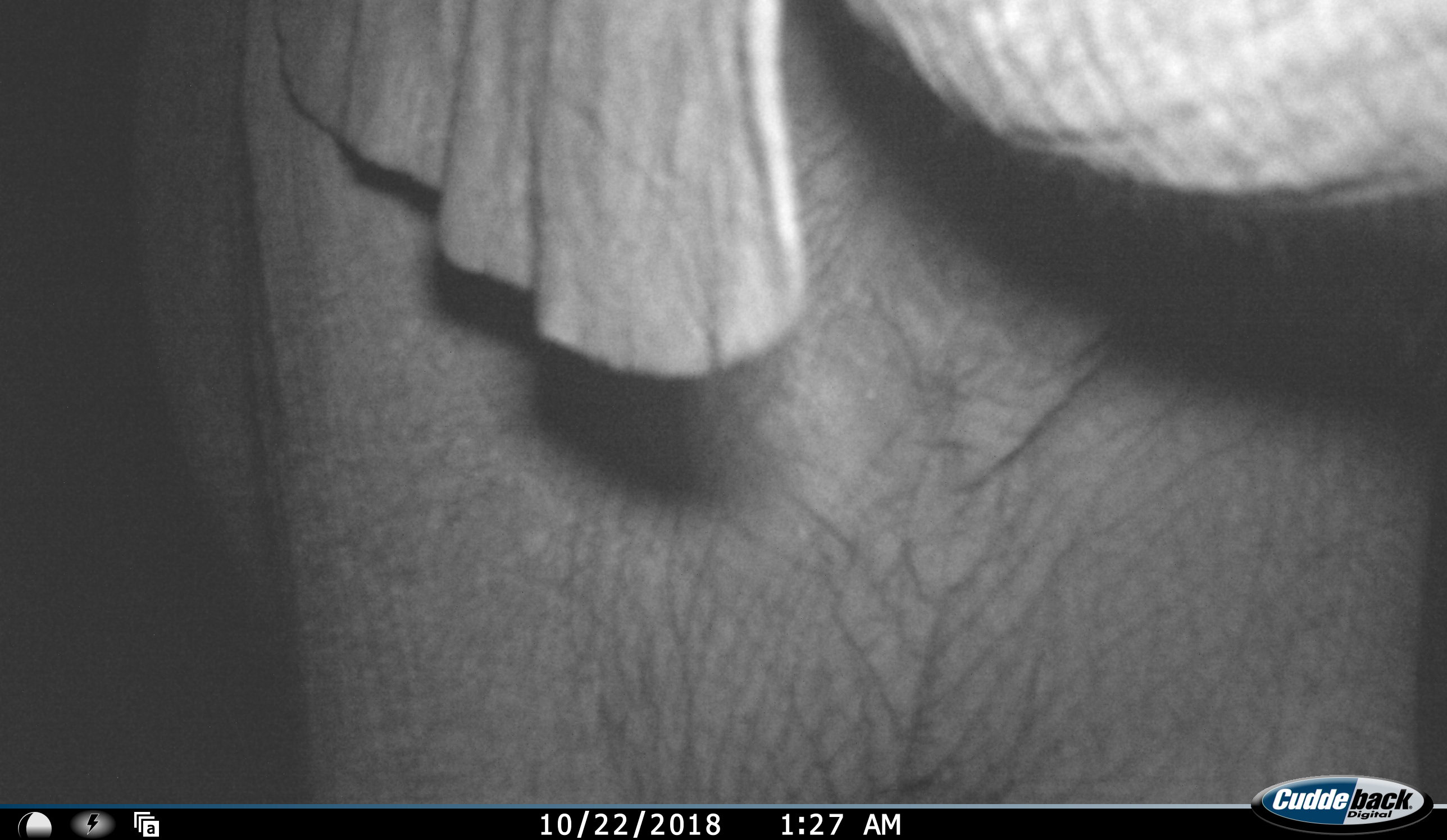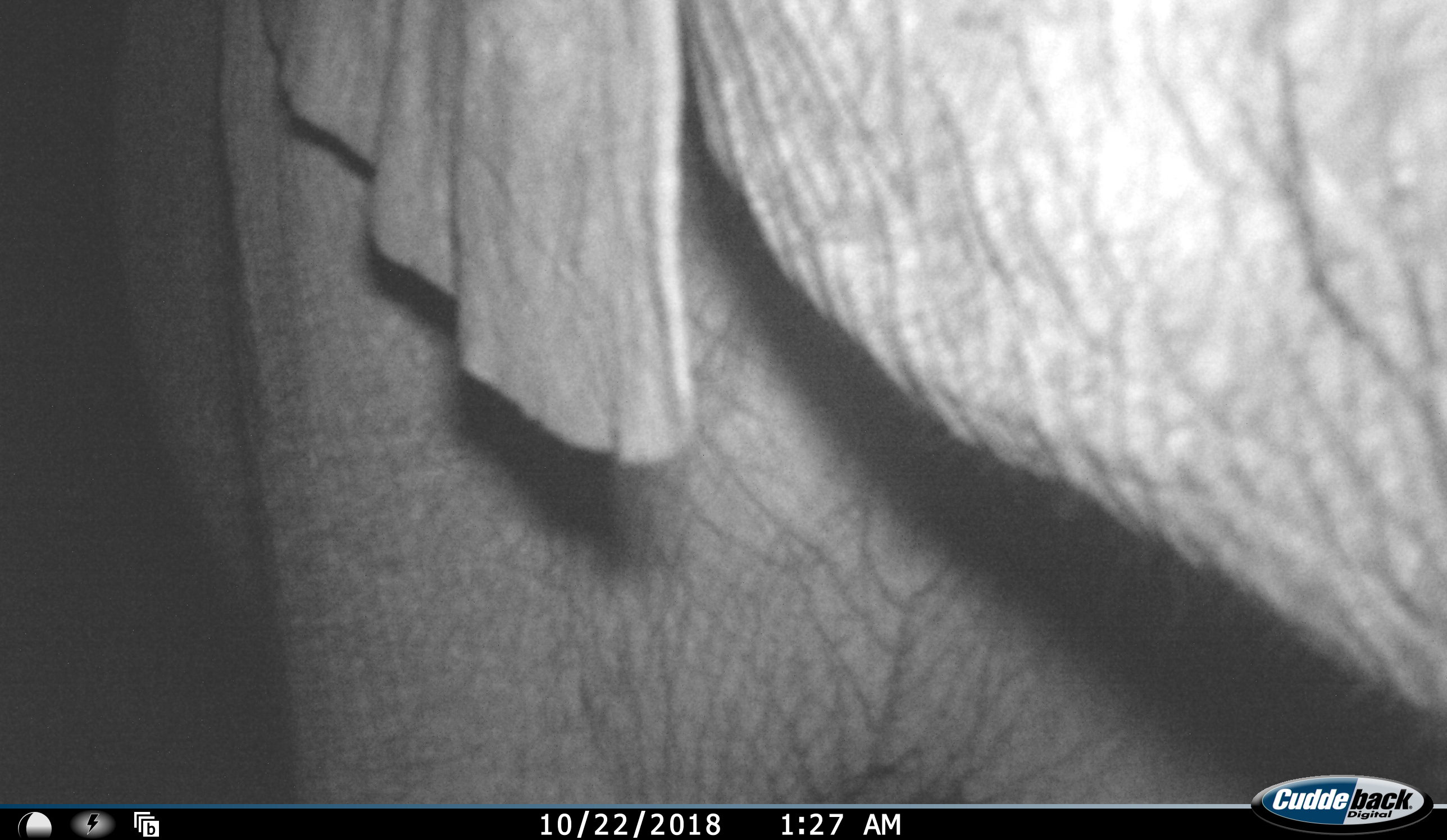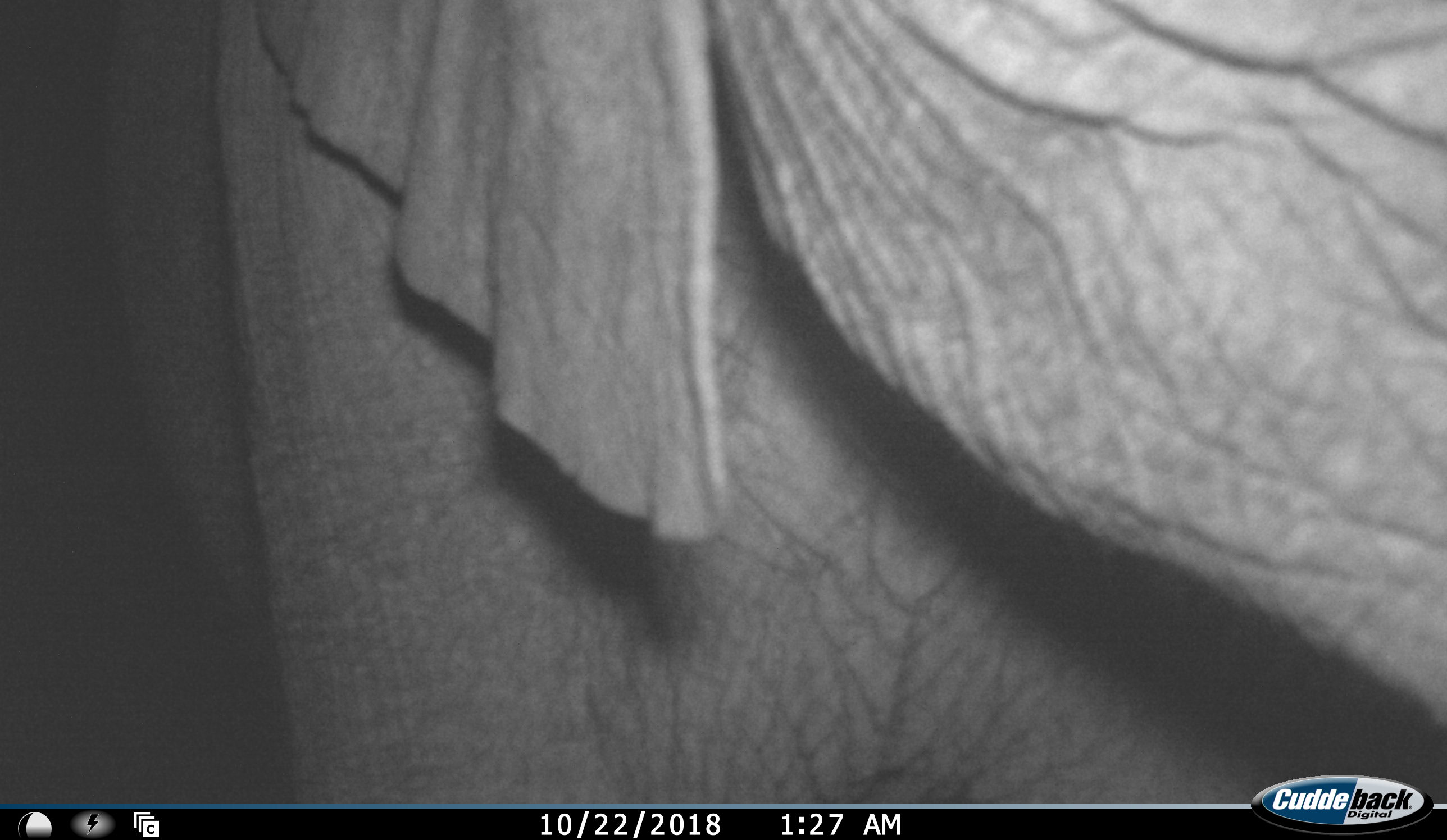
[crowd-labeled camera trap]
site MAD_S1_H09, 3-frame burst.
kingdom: Animalia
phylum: Chordata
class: Mammalia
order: Proboscidea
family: Elephantidae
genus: Loxodonta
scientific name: Loxodonta africana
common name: african bush elephant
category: elephant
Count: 1.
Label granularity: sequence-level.